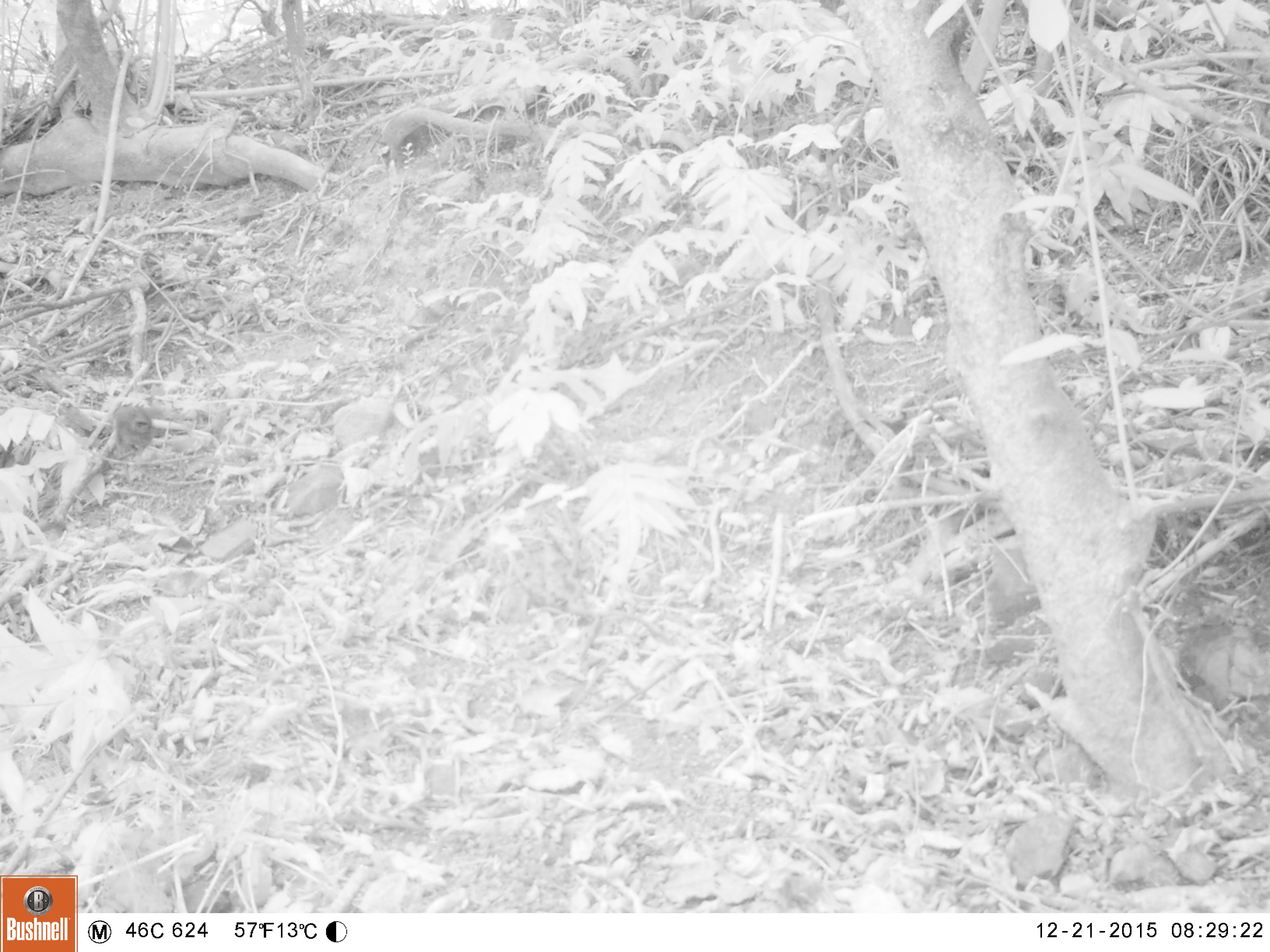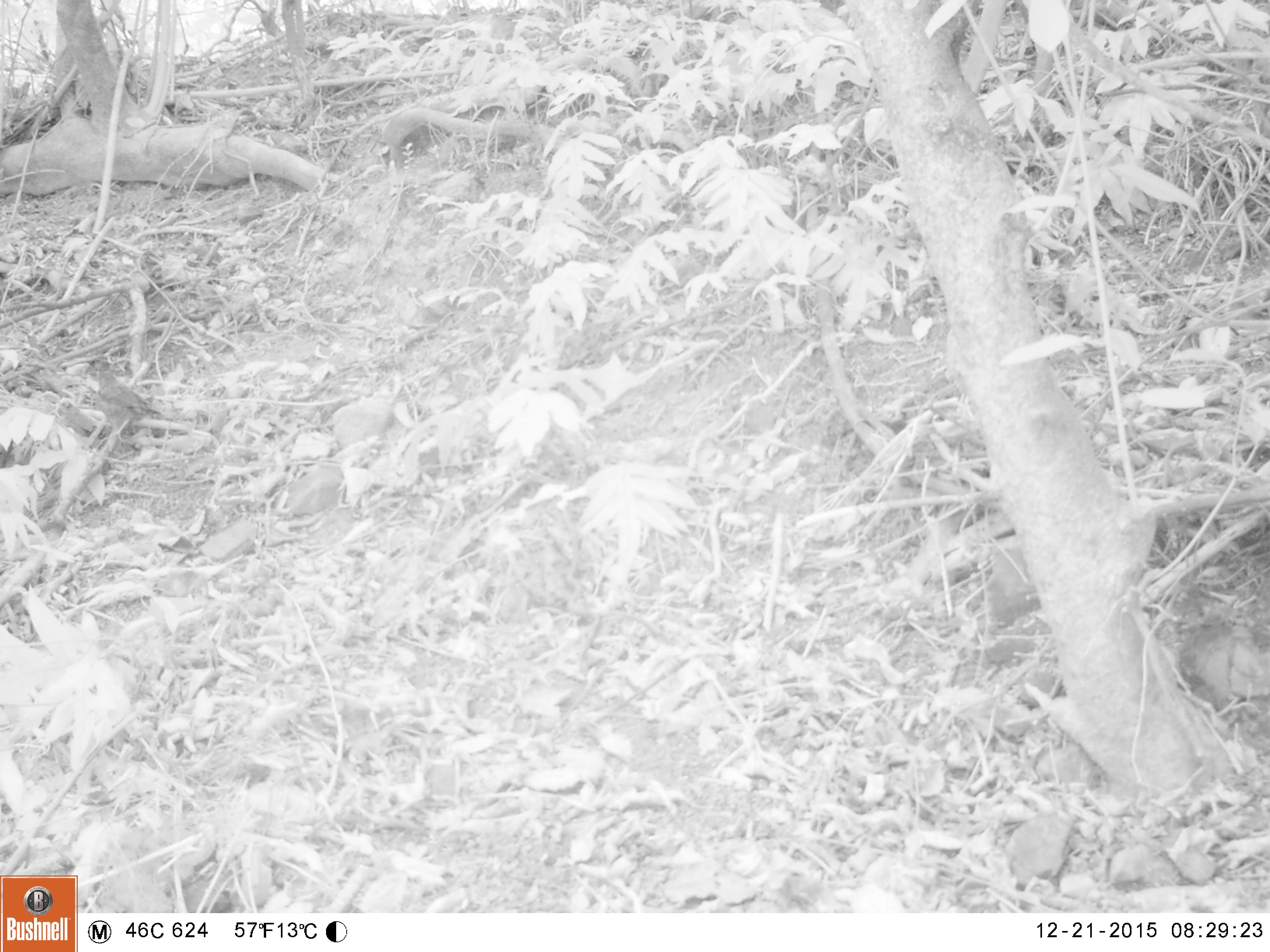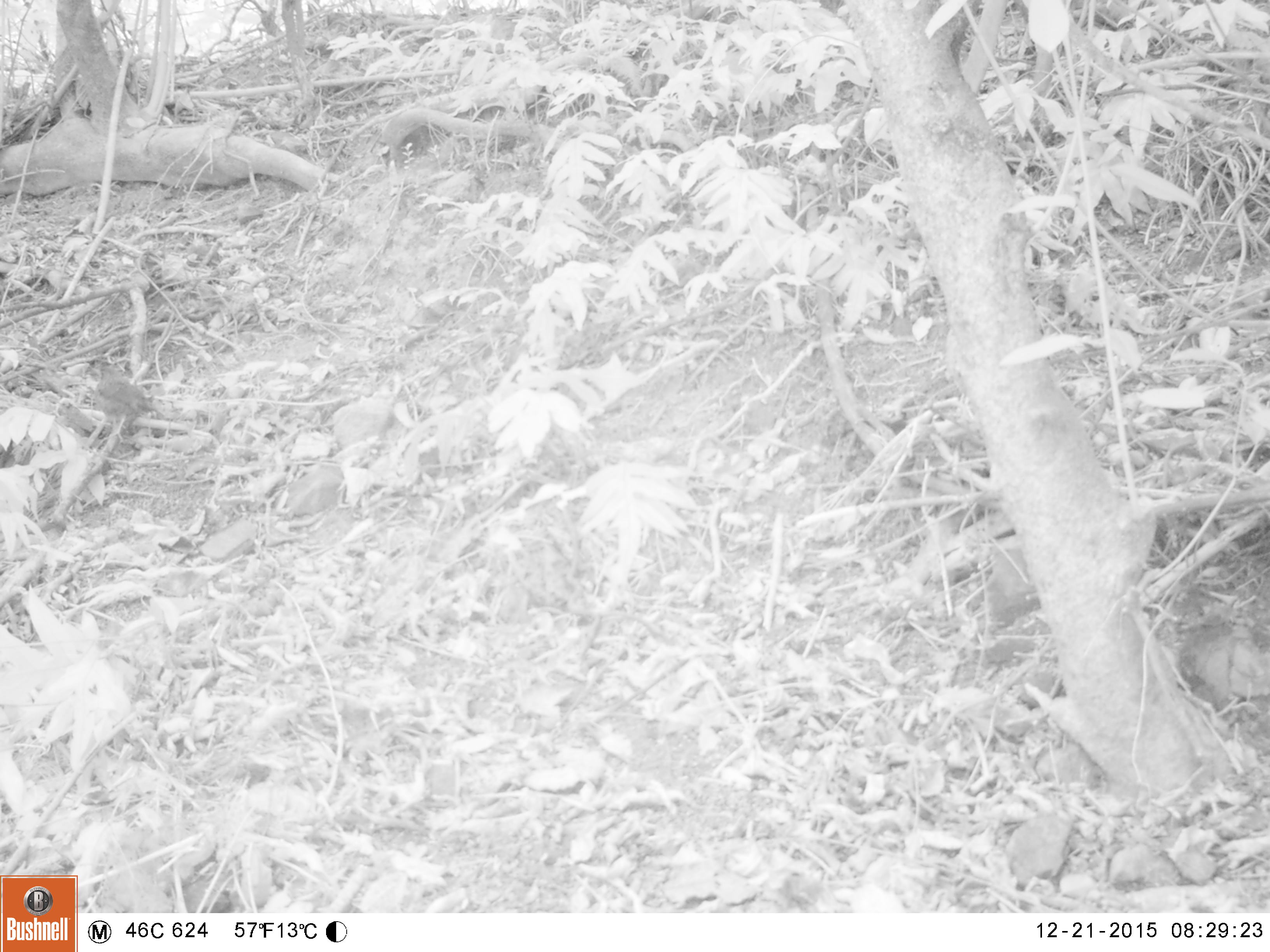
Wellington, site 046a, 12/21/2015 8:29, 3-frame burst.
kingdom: Animalia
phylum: Chordata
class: Aves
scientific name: Aves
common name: bird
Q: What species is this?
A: Bird (Aves).